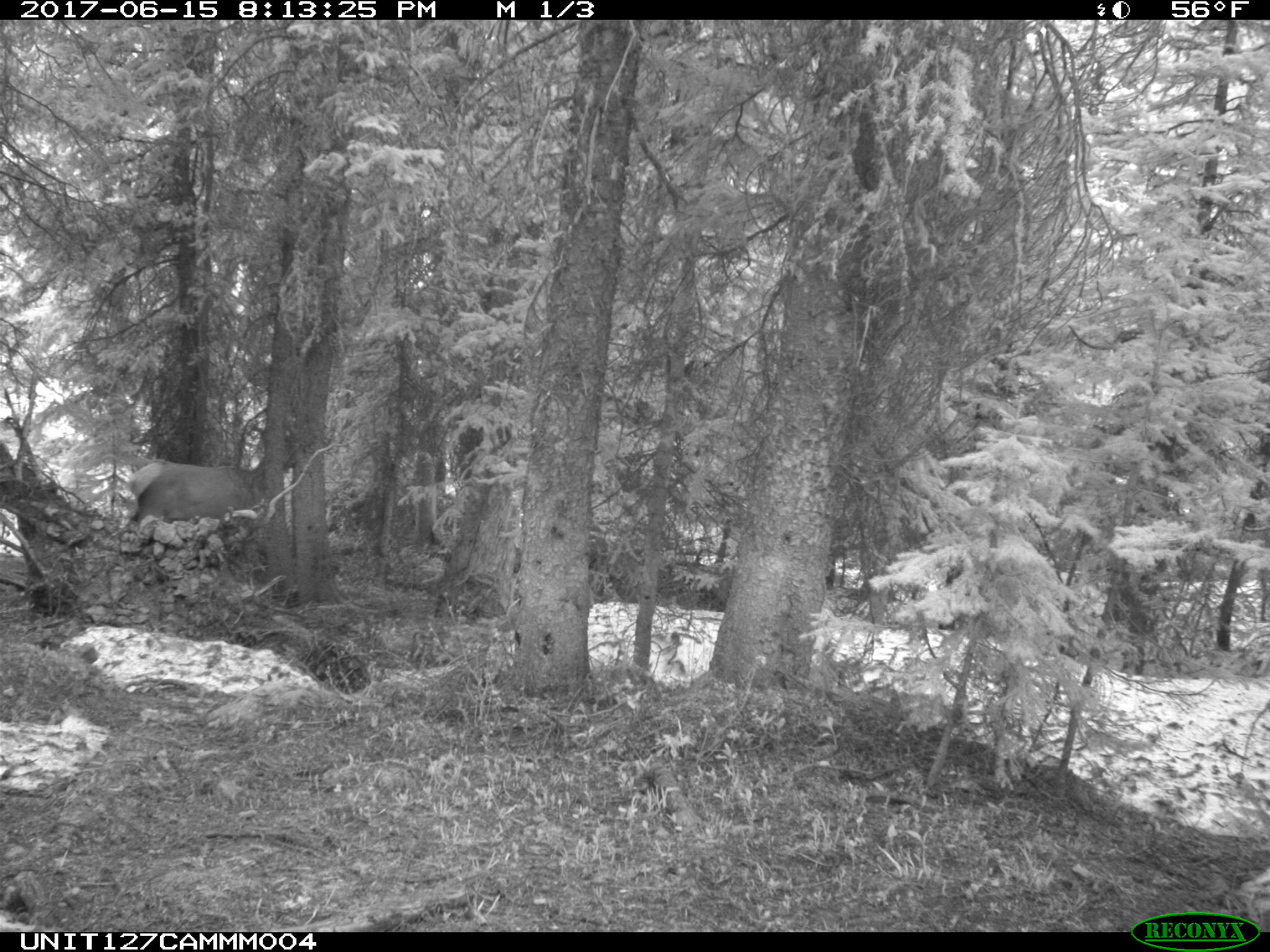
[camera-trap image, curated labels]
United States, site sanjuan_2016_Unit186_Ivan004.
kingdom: Animalia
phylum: Chordata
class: Mammalia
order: Artiodactyla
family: Cervidae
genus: Cervus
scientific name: Cervus elaphus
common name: red deer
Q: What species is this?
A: Cervus elaphus (red deer).